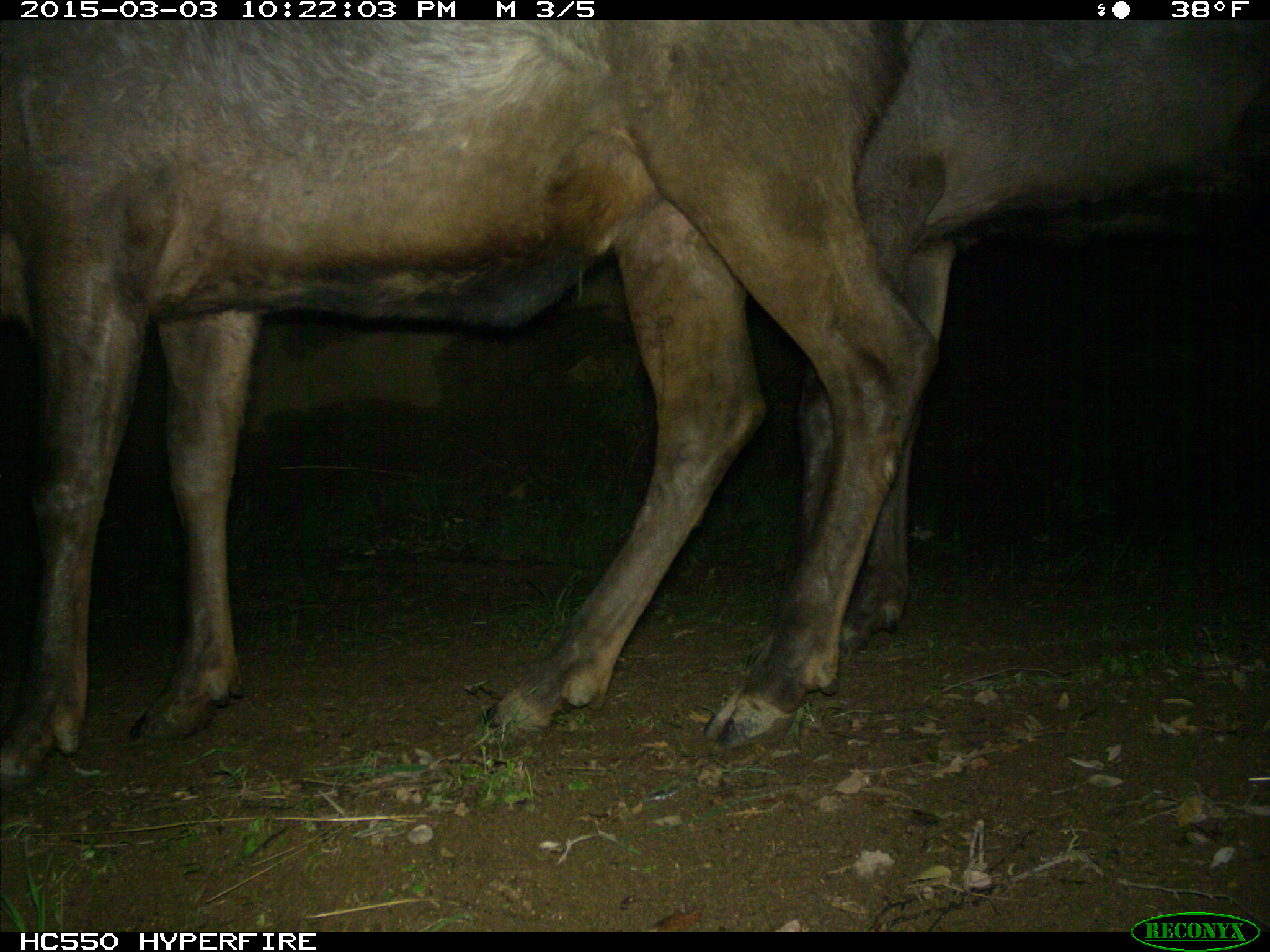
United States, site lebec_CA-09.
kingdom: Animalia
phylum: Chordata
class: Mammalia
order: Artiodactyla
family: Cervidae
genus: Cervus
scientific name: Cervus canadensis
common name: elk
Cervus canadensis (elk).